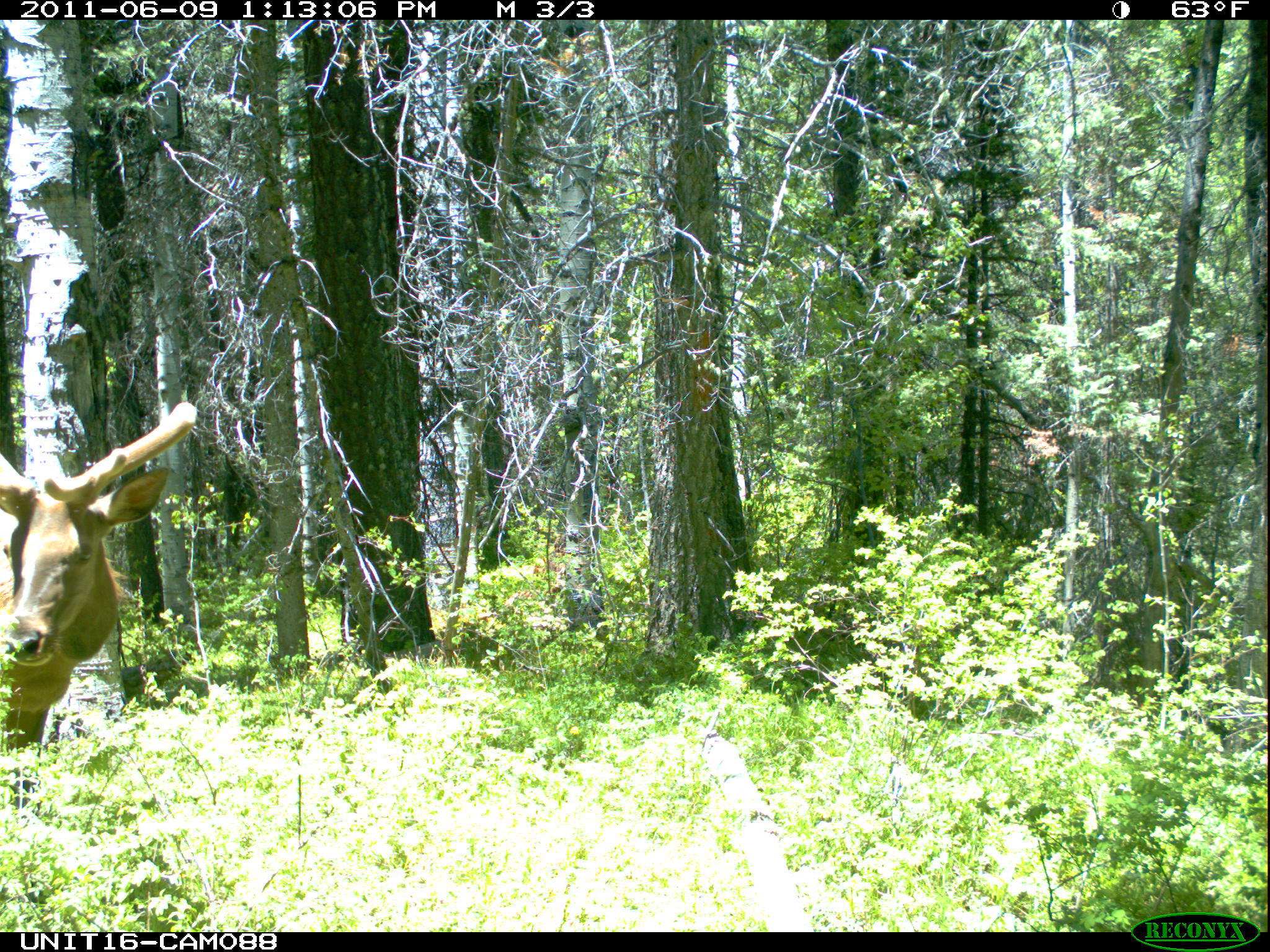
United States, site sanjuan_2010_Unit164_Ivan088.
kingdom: Animalia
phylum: Chordata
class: Mammalia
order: Artiodactyla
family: Cervidae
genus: Cervus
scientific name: Cervus elaphus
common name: red deer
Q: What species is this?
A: Cervus elaphus (red deer).